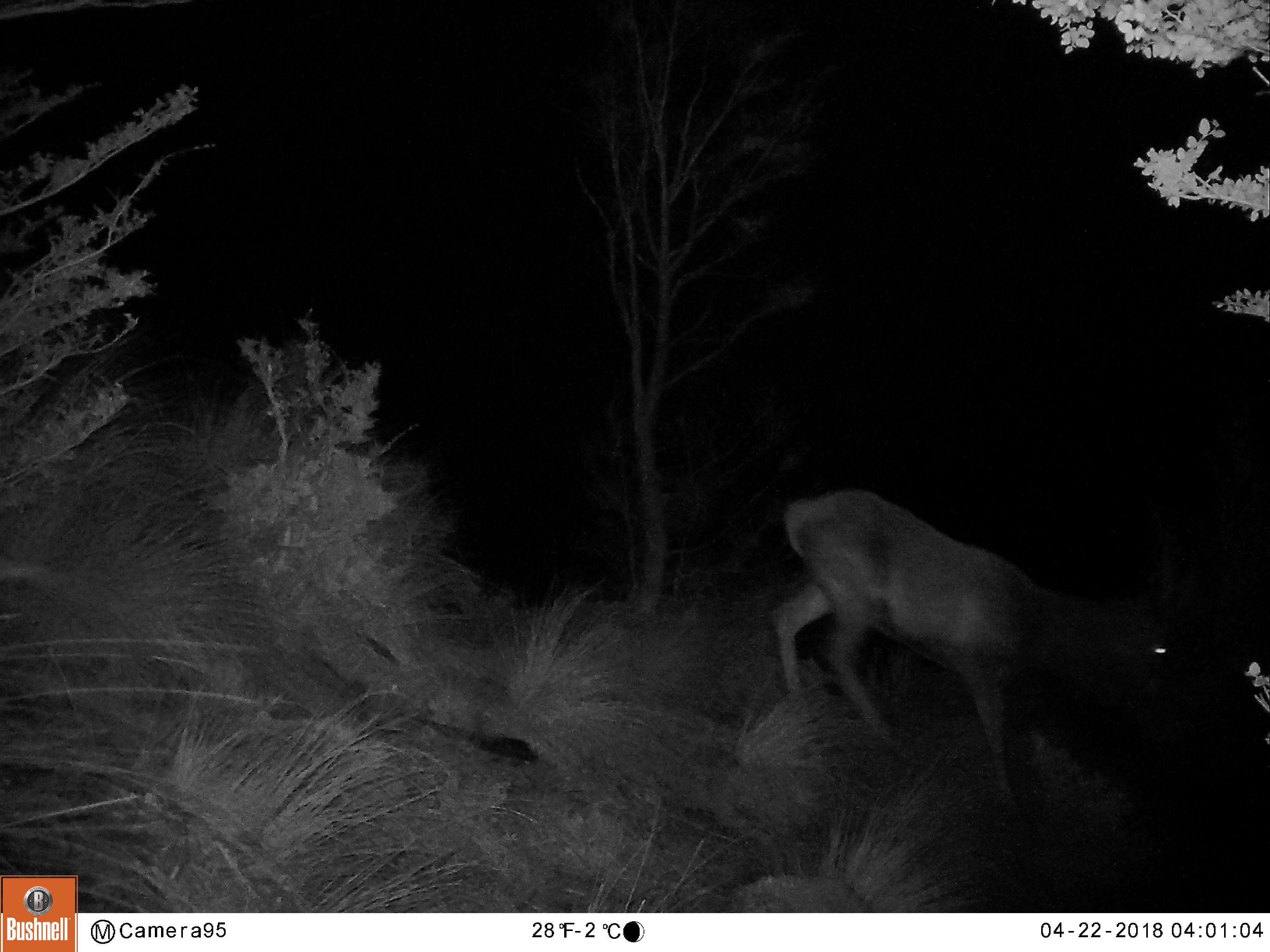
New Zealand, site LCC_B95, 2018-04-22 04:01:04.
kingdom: Animalia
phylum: Chordata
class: Mammalia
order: Artiodactyla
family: Cervidae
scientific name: Cervidae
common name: deer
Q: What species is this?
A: Deer (Cervidae).